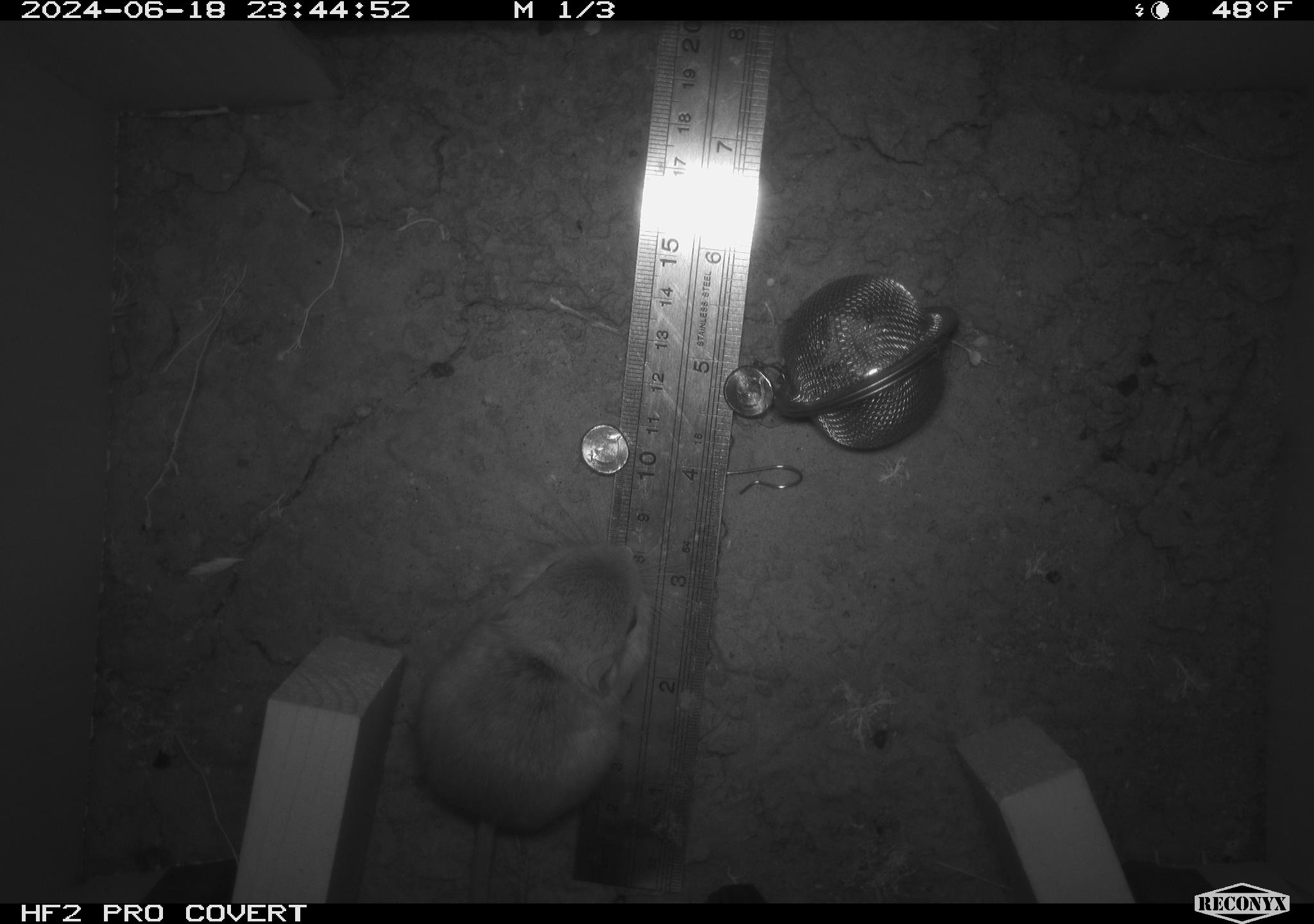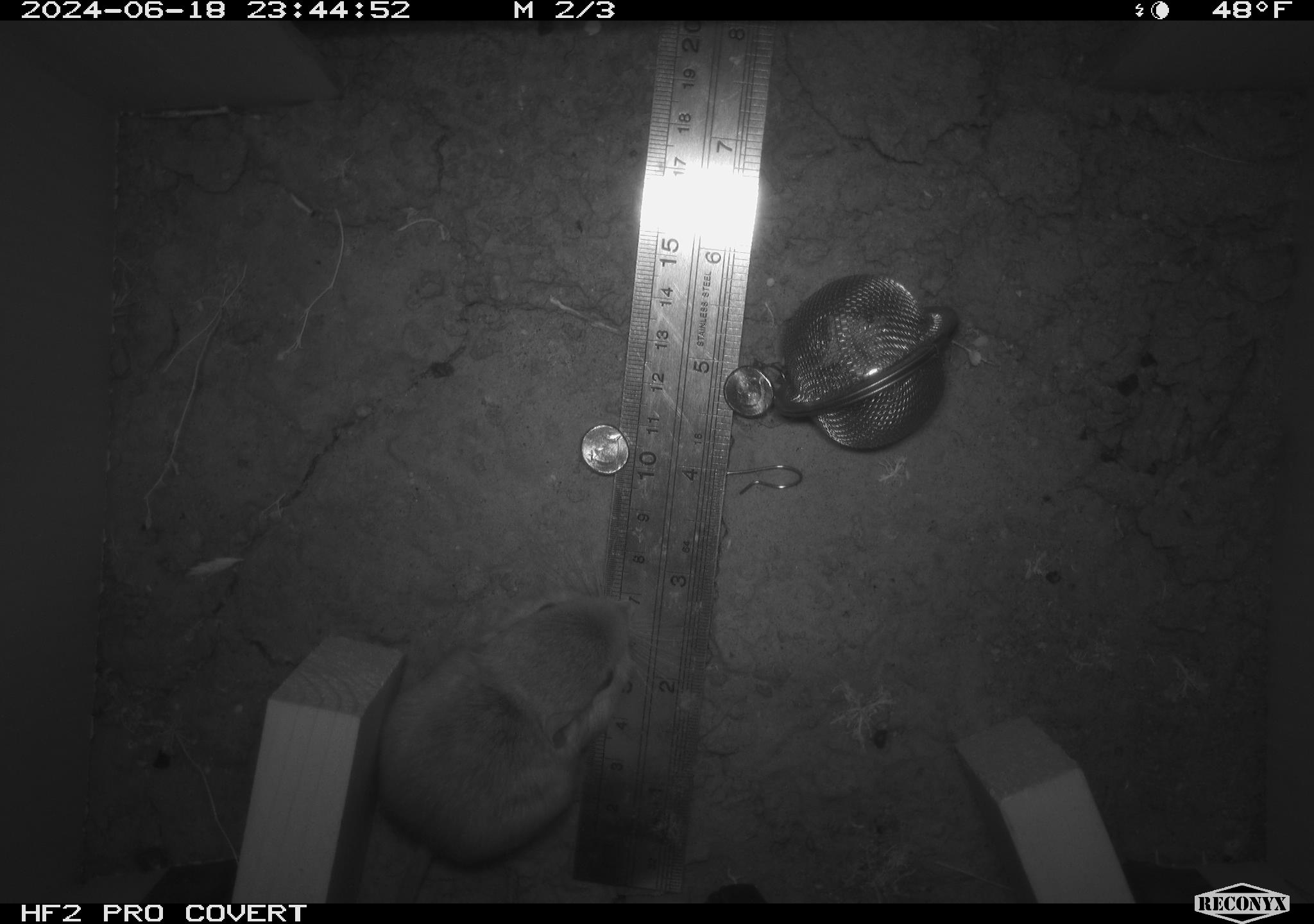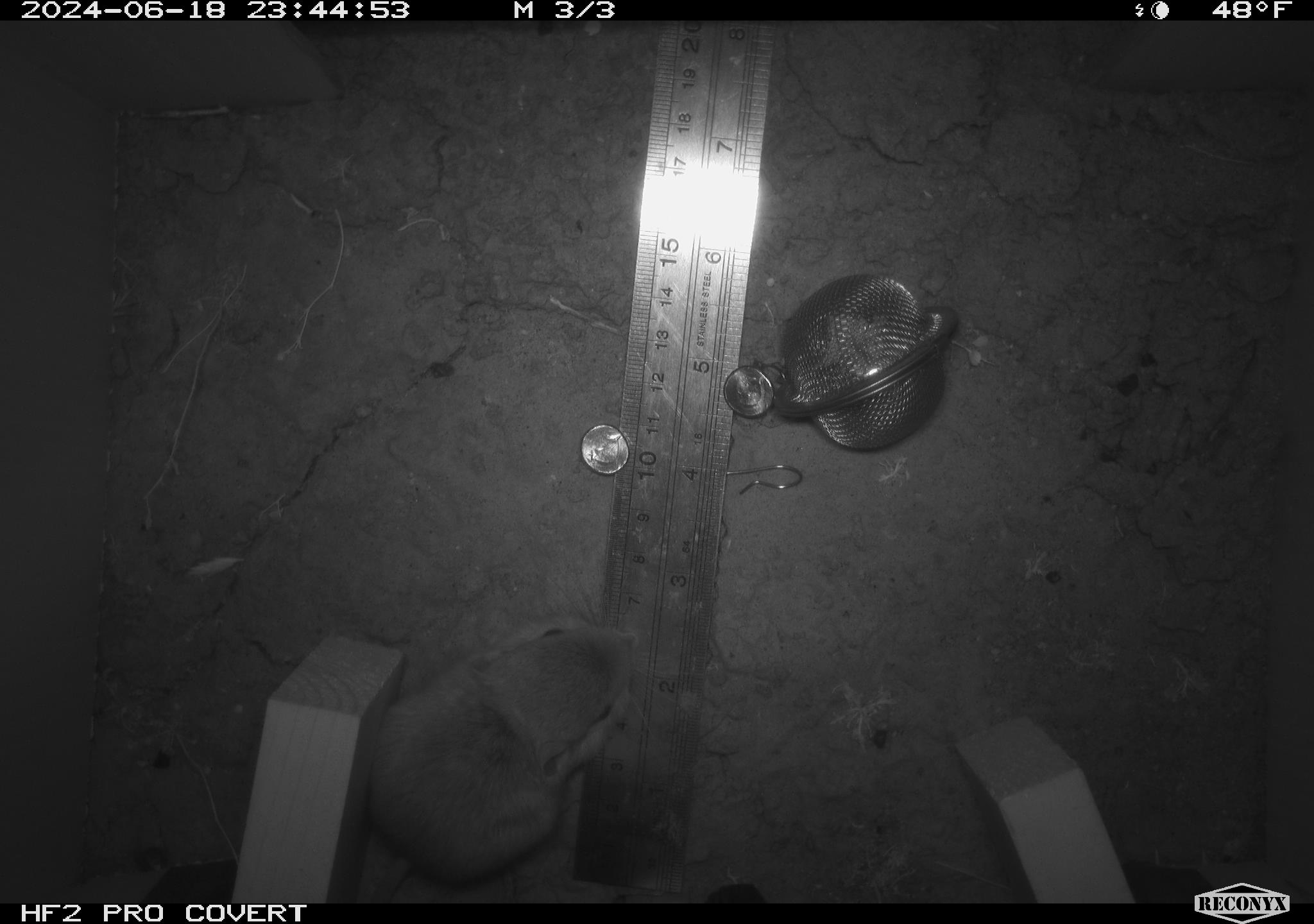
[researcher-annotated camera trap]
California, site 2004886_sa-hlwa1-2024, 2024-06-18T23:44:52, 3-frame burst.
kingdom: Animalia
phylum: Chordata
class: Mammalia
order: Rodentia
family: Heteromyidae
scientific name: Heteromyidae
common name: kangaroo rats and pocket mice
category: heteromyidae family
Heteromyidae family (kangaroo rats and pocket mice) (Heteromyidae).